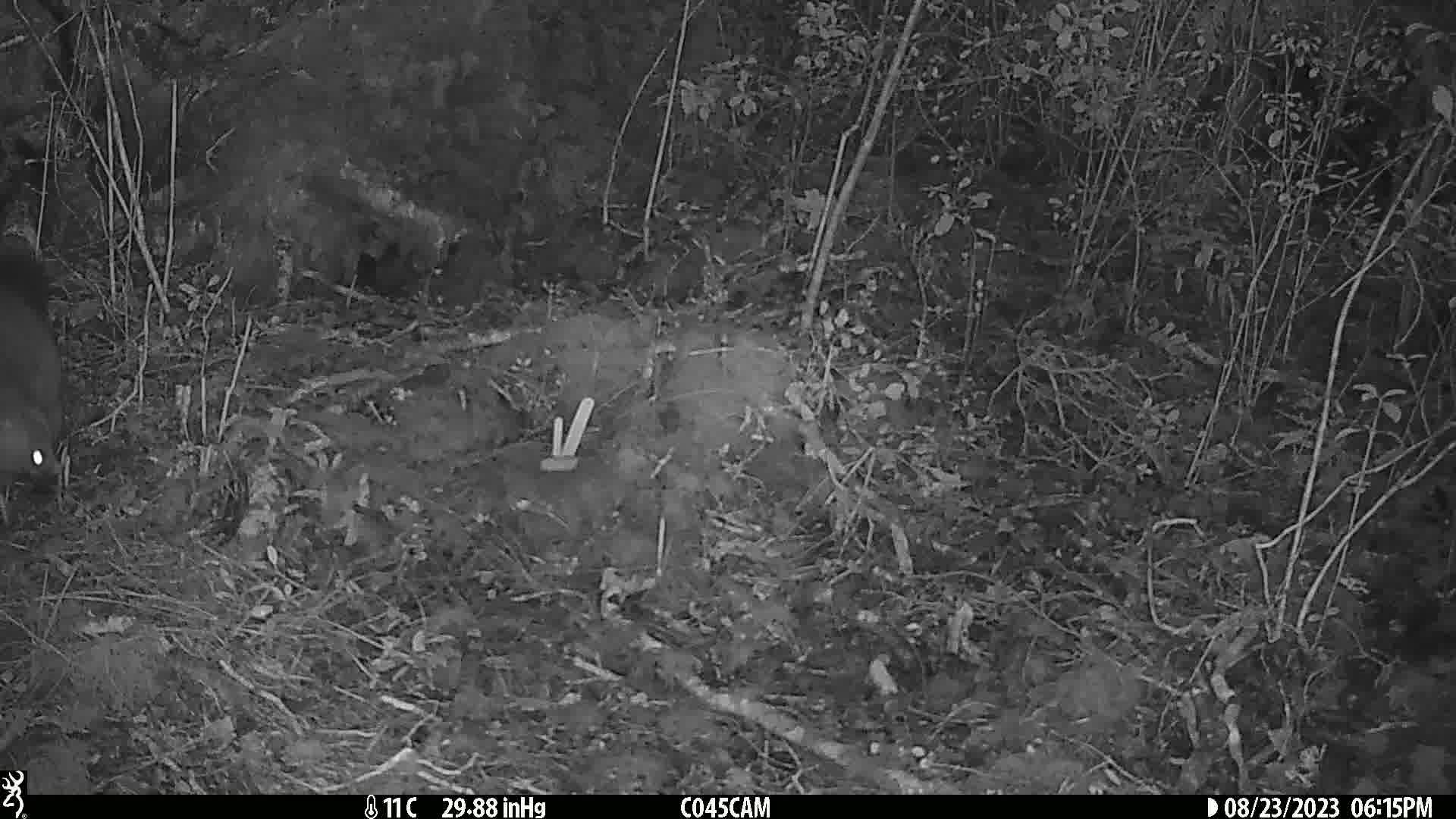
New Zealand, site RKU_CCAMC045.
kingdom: Animalia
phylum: Chordata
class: Mammalia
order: Diprotodontia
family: Phalangeridae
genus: Trichosurus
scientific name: Trichosurus vulpecula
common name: common brushtail possum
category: possum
Possum (common brushtail possum) (Trichosurus vulpecula).